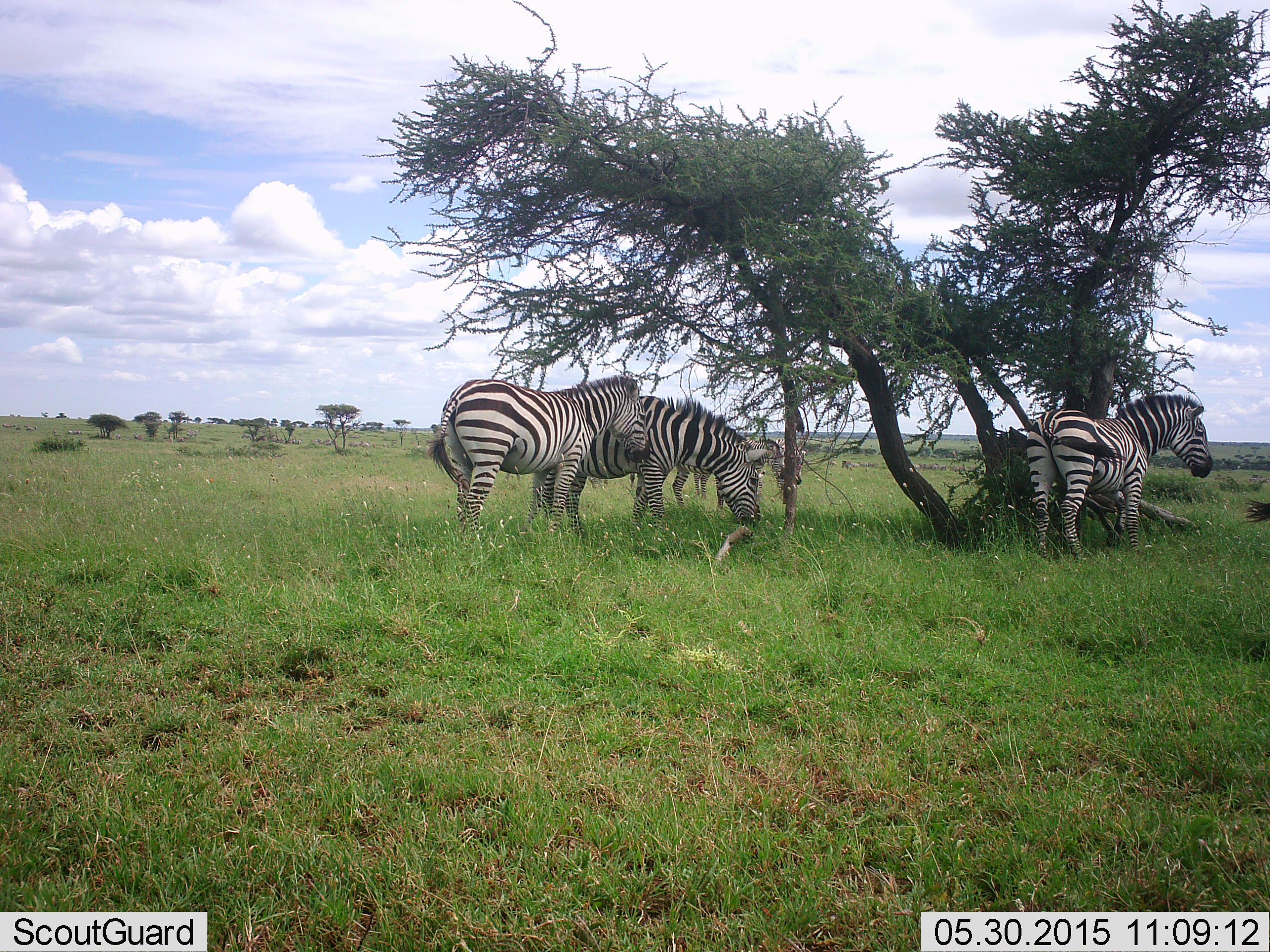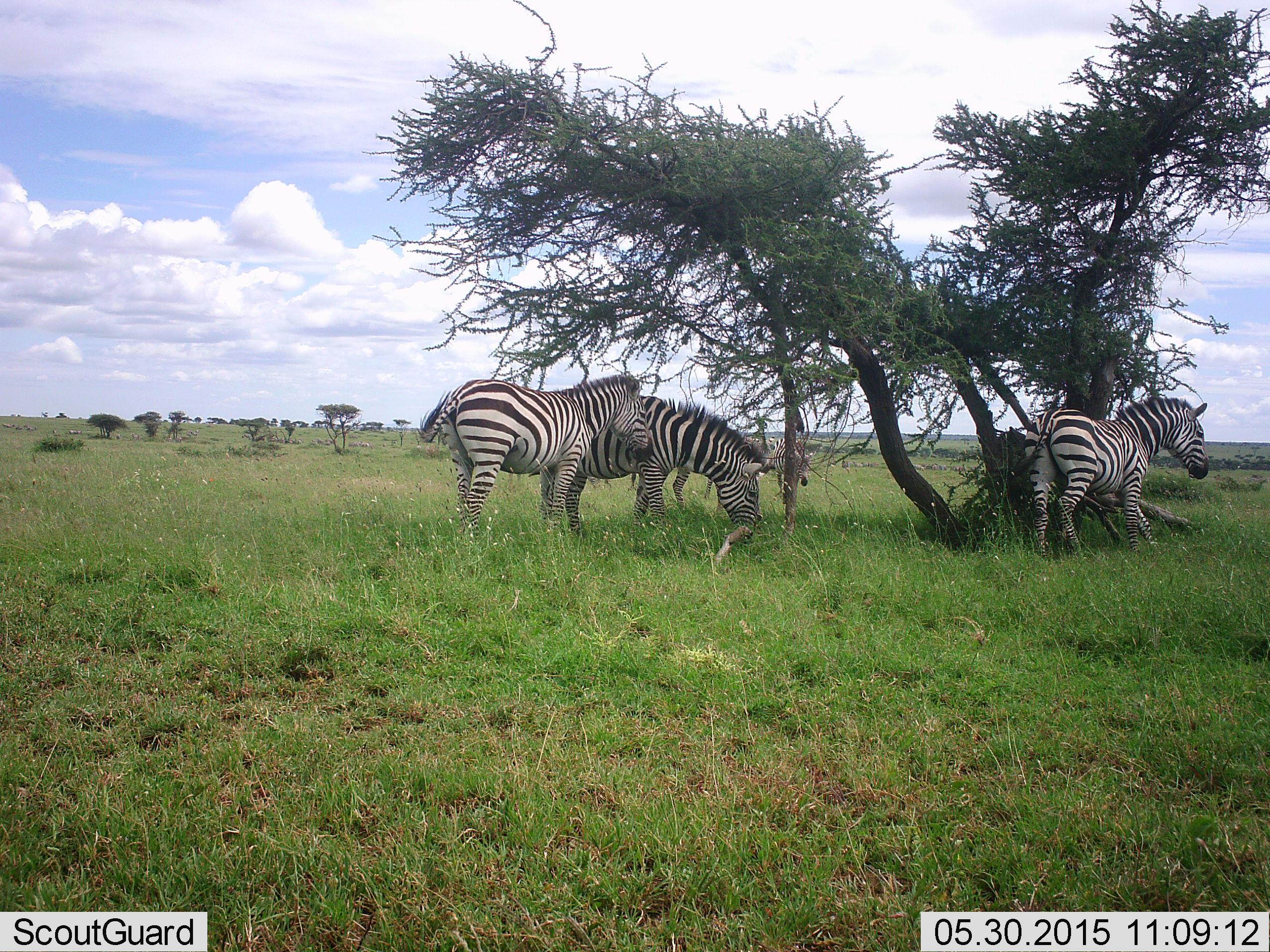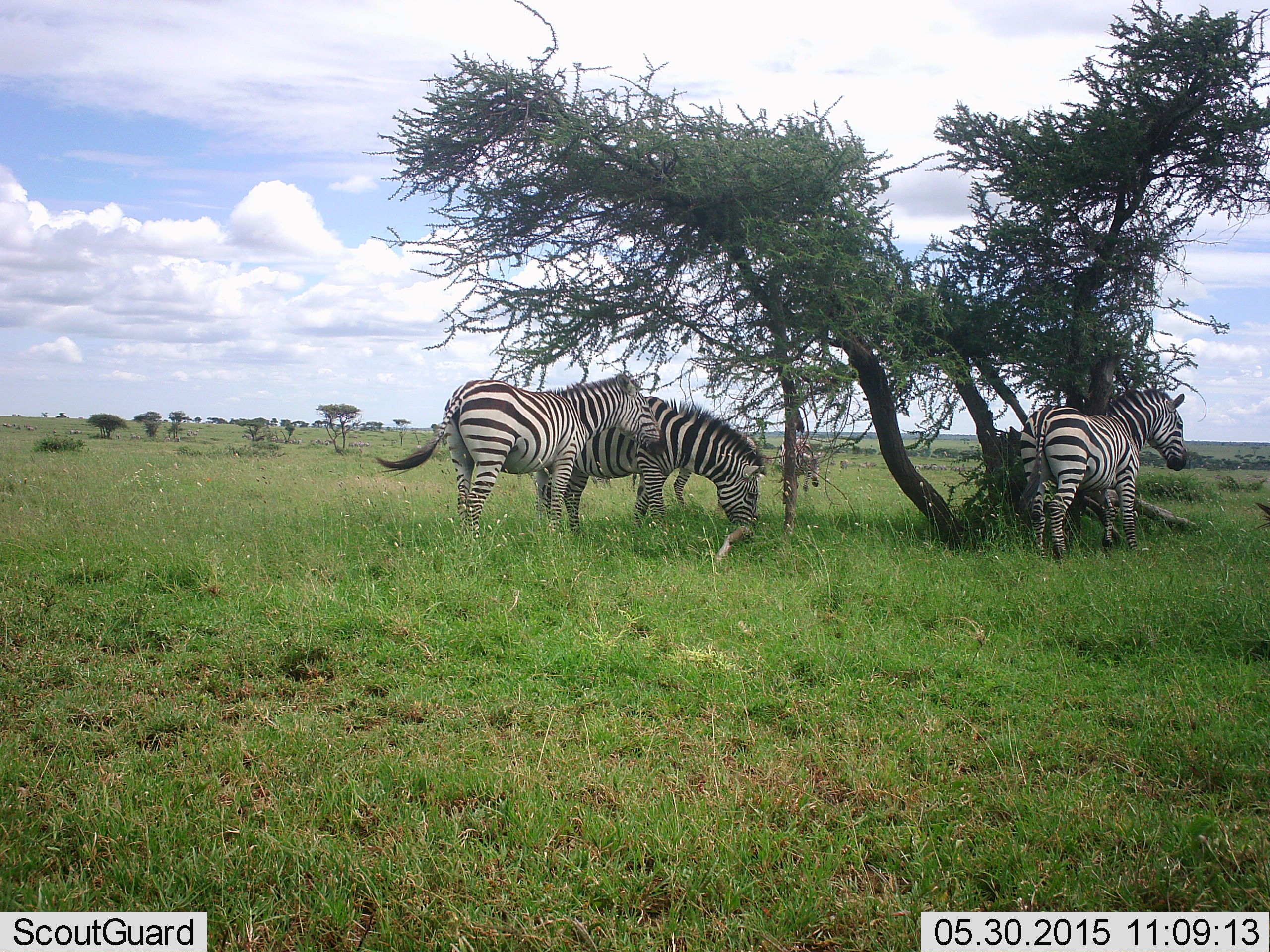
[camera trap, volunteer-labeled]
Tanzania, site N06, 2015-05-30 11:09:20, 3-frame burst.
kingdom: Animalia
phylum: Chordata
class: Mammalia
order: Perissodactyla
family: Equidae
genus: Equus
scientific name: Equus quagga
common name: plains zebra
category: zebra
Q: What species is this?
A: Zebra (plains zebra) (Equus quagga).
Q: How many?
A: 5.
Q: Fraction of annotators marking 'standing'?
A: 80%.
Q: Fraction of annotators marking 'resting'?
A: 0%.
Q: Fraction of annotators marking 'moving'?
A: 30%.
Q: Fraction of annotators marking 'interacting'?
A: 10%.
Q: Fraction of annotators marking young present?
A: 0%.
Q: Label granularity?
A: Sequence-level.